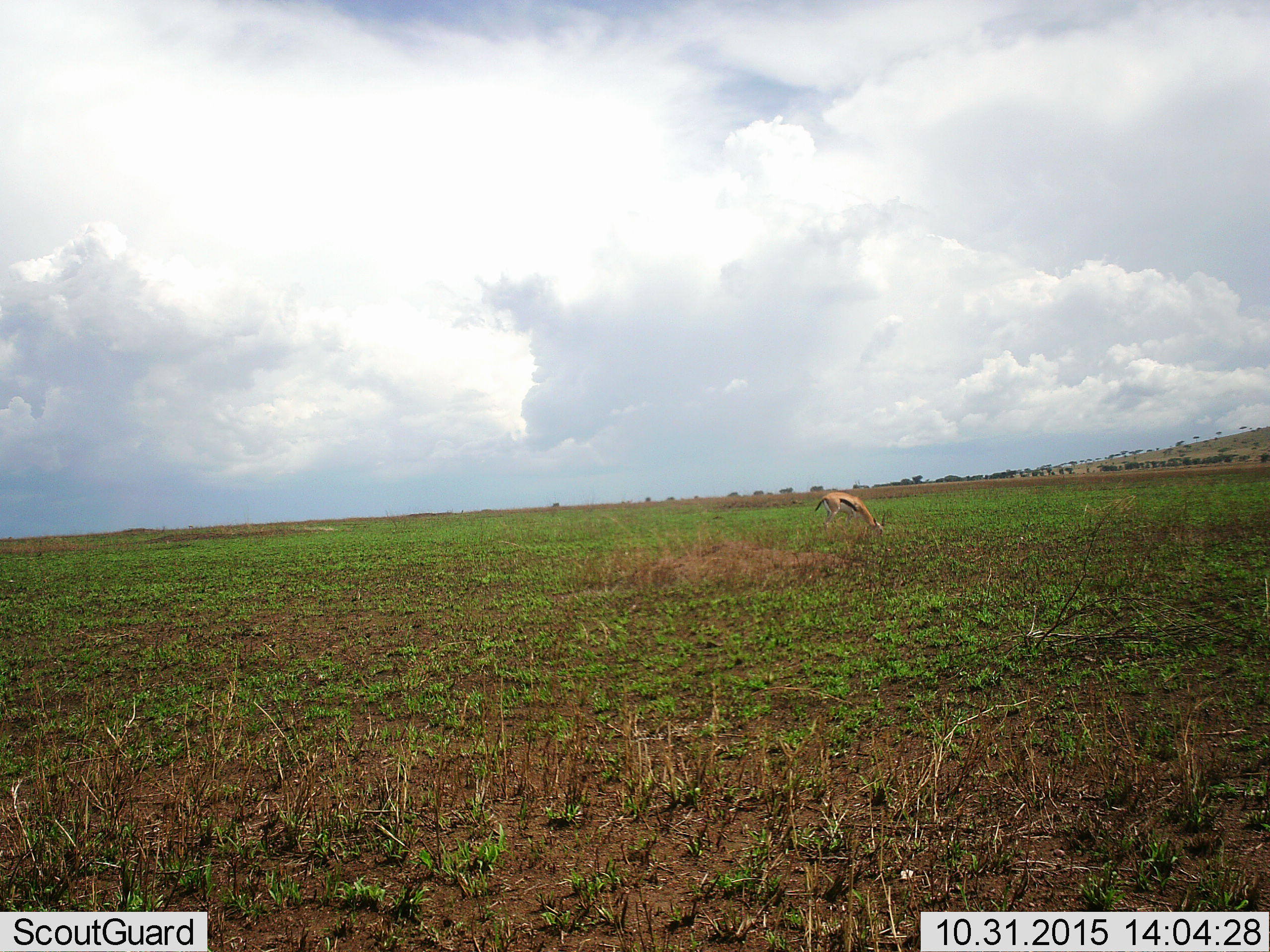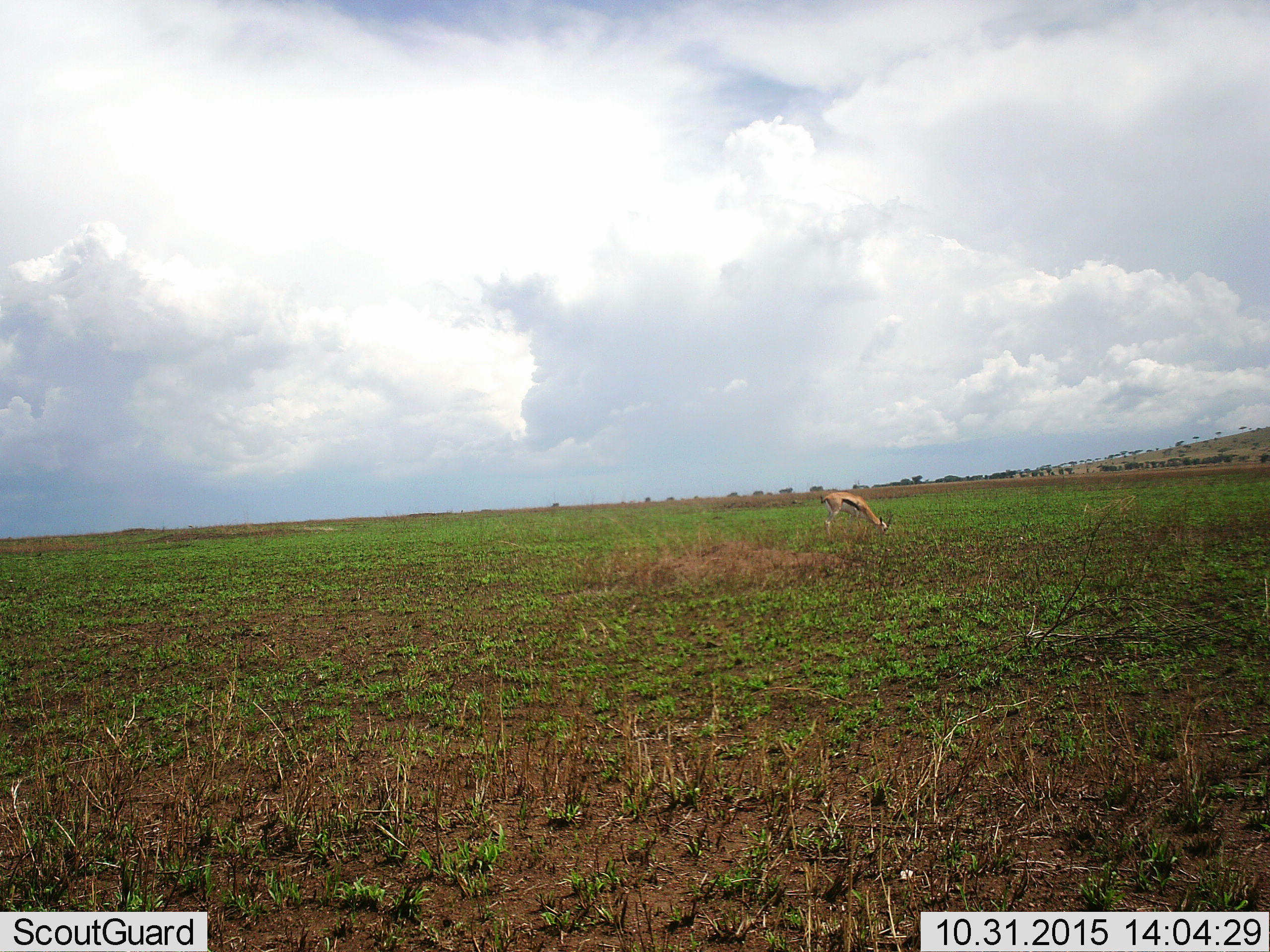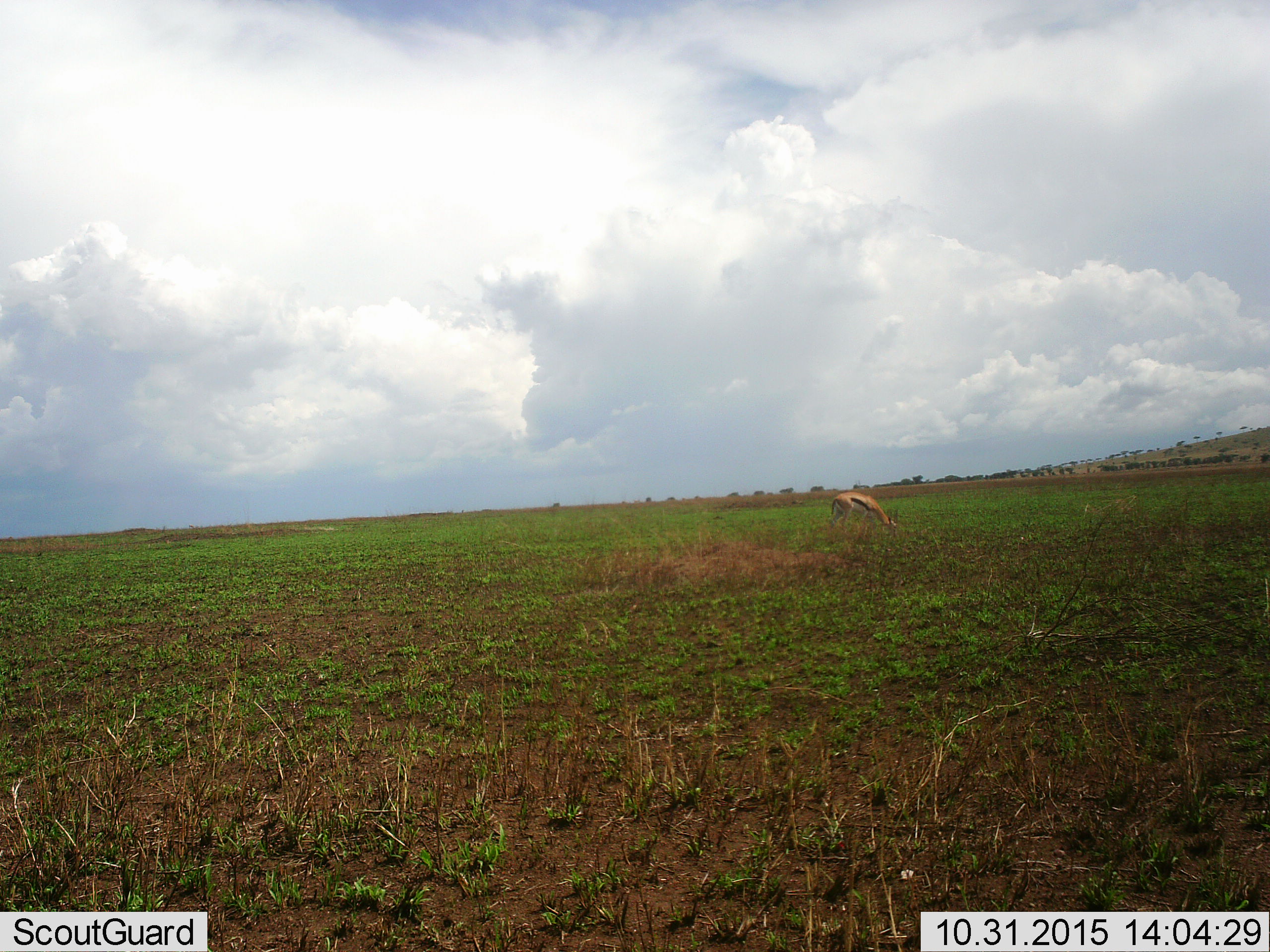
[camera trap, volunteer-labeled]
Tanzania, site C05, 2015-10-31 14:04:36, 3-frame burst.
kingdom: Animalia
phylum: Chordata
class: Mammalia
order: Artiodactyla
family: Bovidae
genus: Eudorcas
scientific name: Eudorcas thomsonii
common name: thomson's gazelle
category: gazellethomsons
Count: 1.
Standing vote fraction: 28%.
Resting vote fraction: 0%.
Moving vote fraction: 11%.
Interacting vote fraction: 0%.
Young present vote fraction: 0%.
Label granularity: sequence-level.